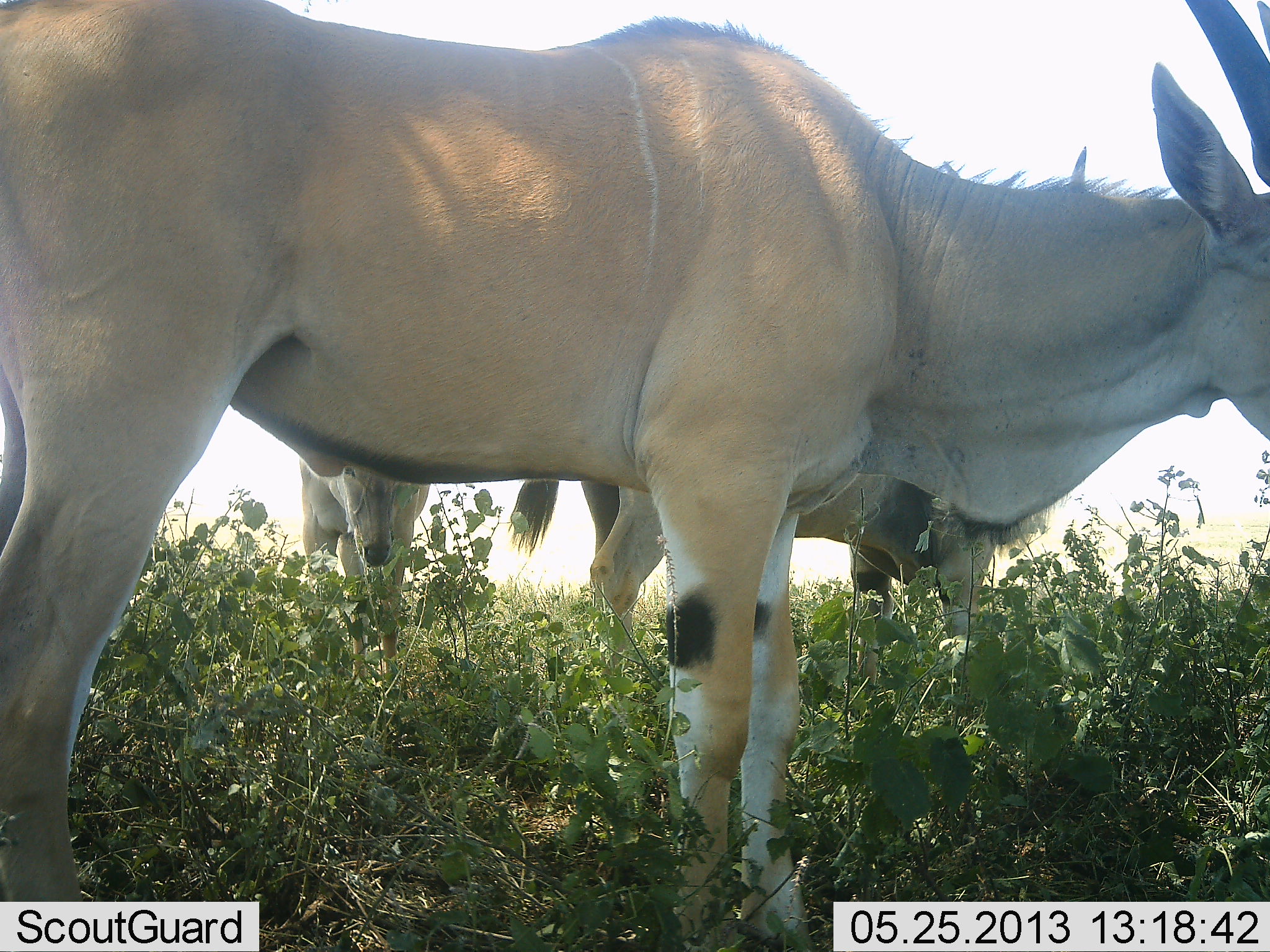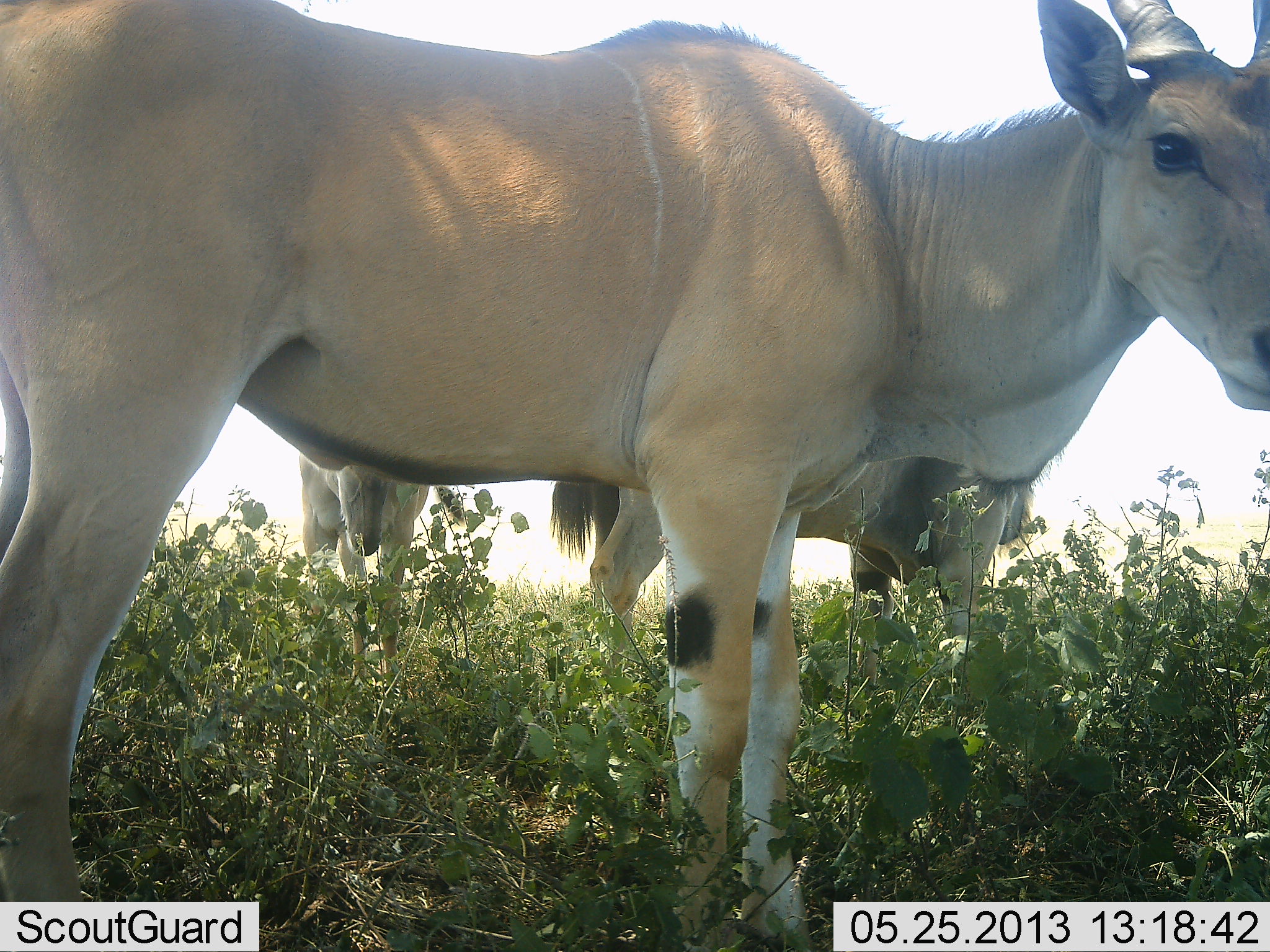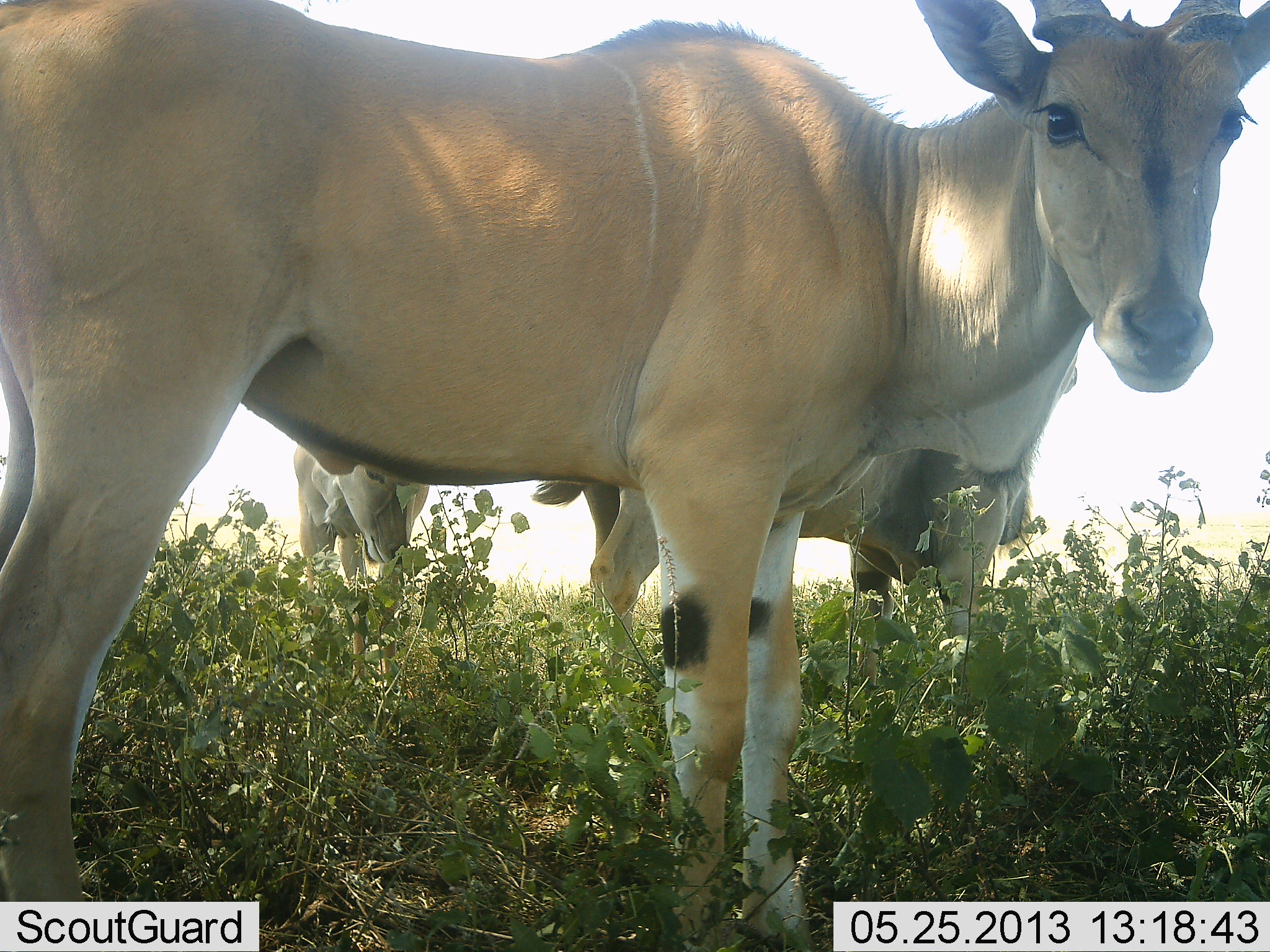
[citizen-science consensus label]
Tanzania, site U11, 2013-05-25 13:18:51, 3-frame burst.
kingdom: Animalia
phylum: Chordata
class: Mammalia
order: Artiodactyla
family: Bovidae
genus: Tragelaphus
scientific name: Tragelaphus oryx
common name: eland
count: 3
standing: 80%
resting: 7%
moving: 7%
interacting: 3%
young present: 7%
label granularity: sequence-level